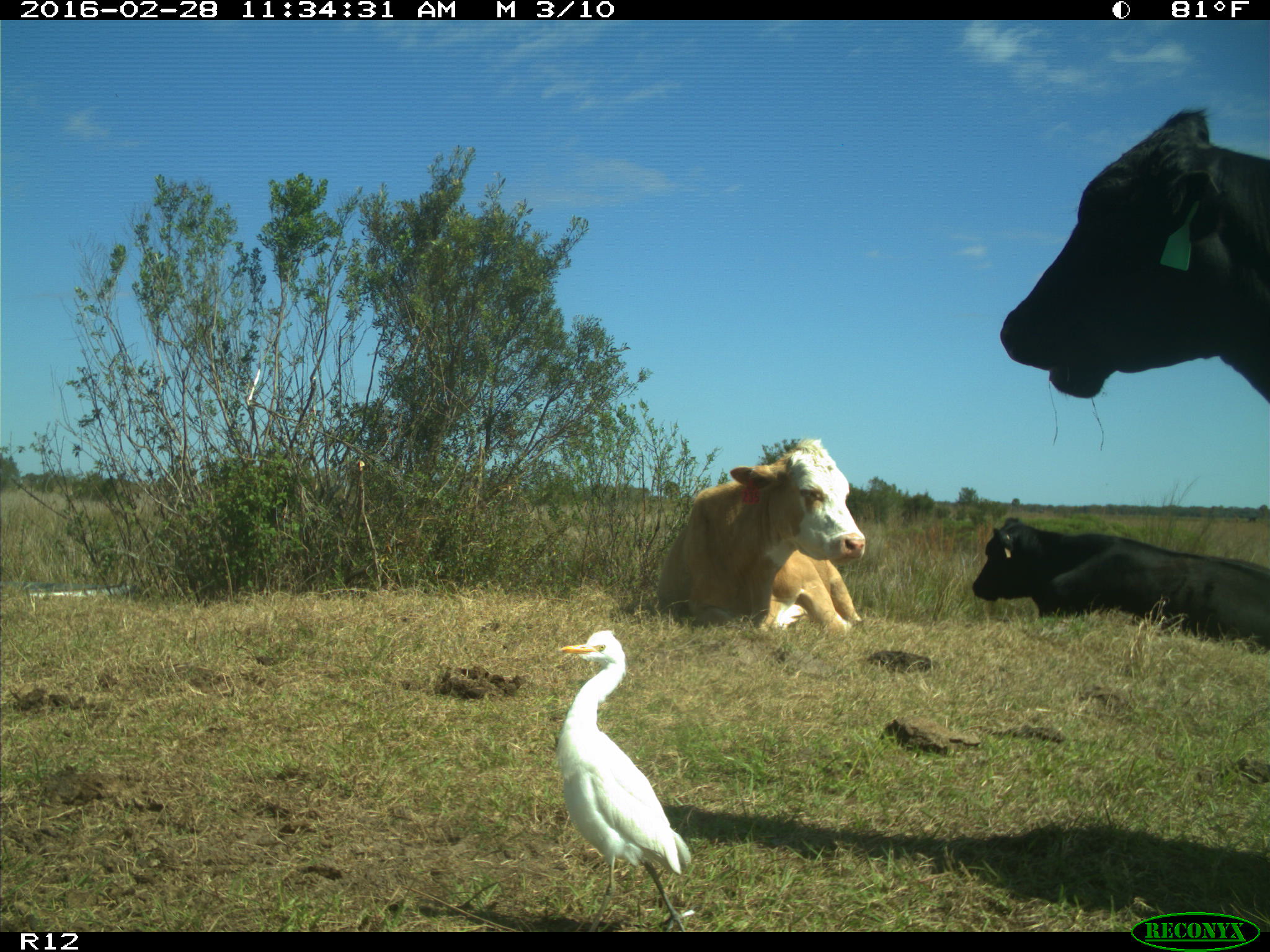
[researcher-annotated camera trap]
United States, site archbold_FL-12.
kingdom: Animalia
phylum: Chordata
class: Mammalia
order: Artiodactyla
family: Bovidae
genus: Bos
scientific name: Bos taurus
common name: domestic cow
Bos taurus (domestic cow).